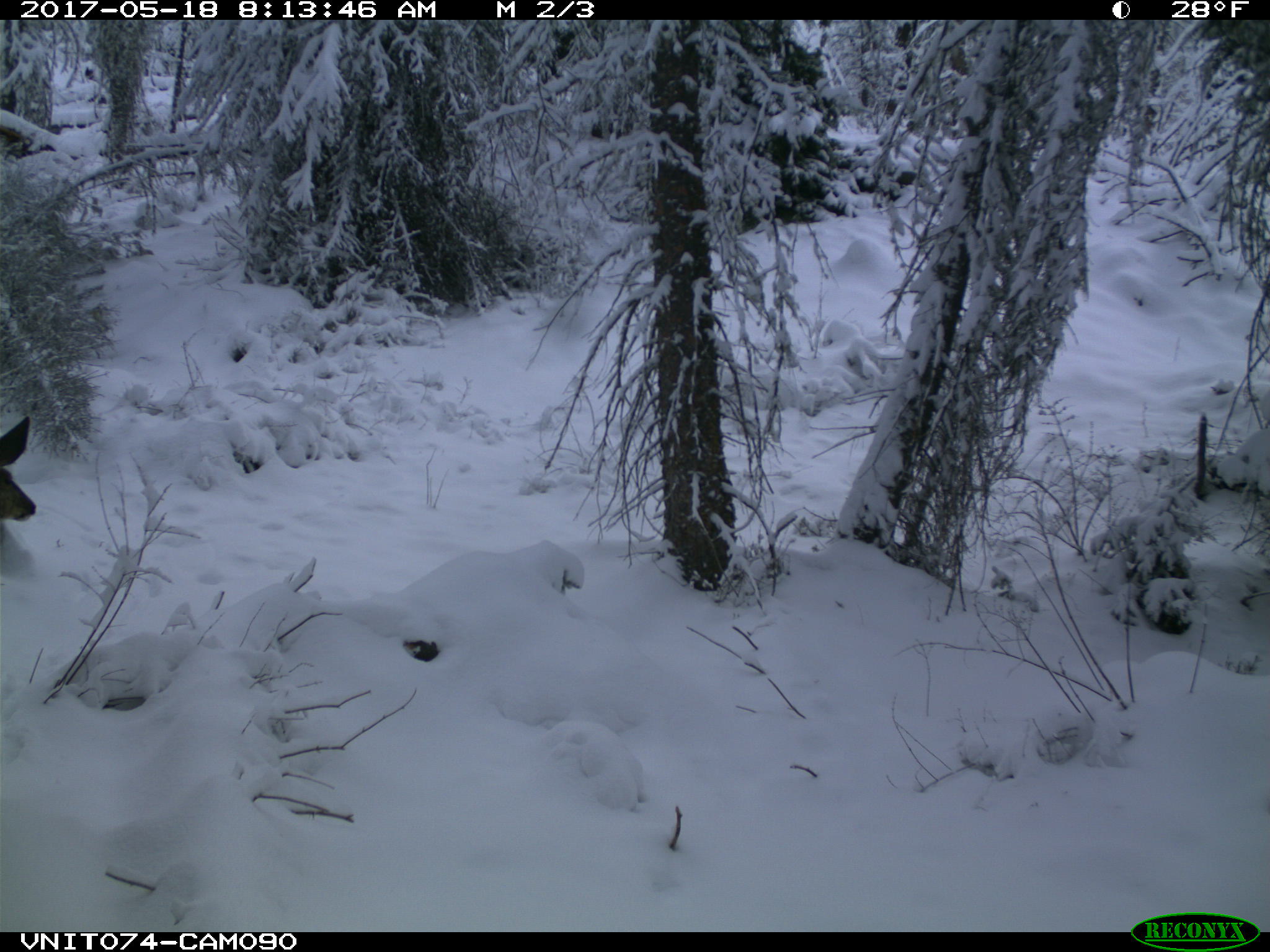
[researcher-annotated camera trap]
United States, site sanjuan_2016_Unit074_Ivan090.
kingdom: Animalia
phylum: Chordata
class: Mammalia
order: Artiodactyla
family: Cervidae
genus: Odocoileus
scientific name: Odocoileus hemionus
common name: mule deer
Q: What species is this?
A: Odocoileus hemionus (mule deer).